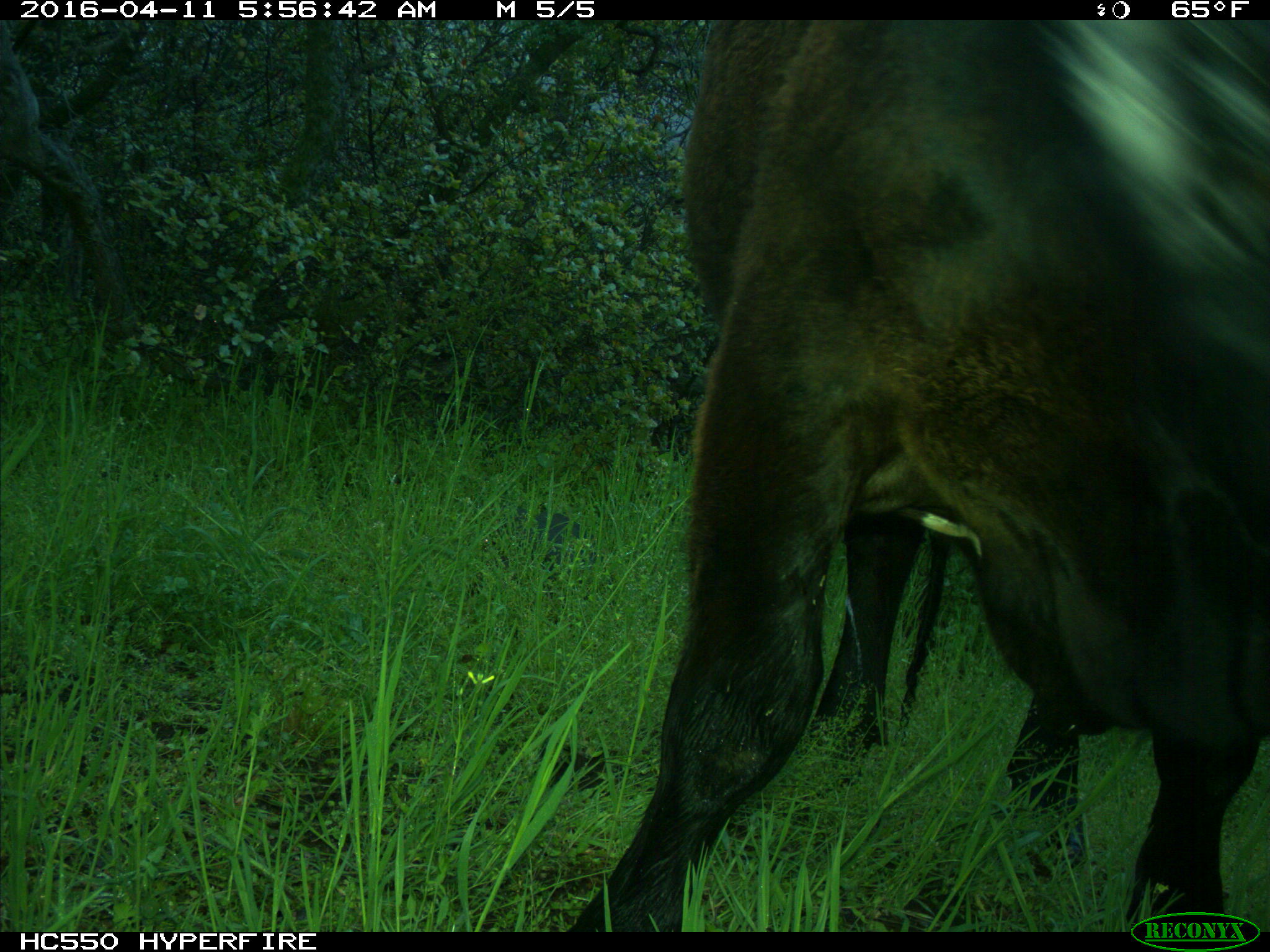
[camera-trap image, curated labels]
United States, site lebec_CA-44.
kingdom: Animalia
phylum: Chordata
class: Mammalia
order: Artiodactyla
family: Bovidae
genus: Bos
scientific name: Bos taurus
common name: domestic cow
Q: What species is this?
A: Bos taurus (domestic cow).